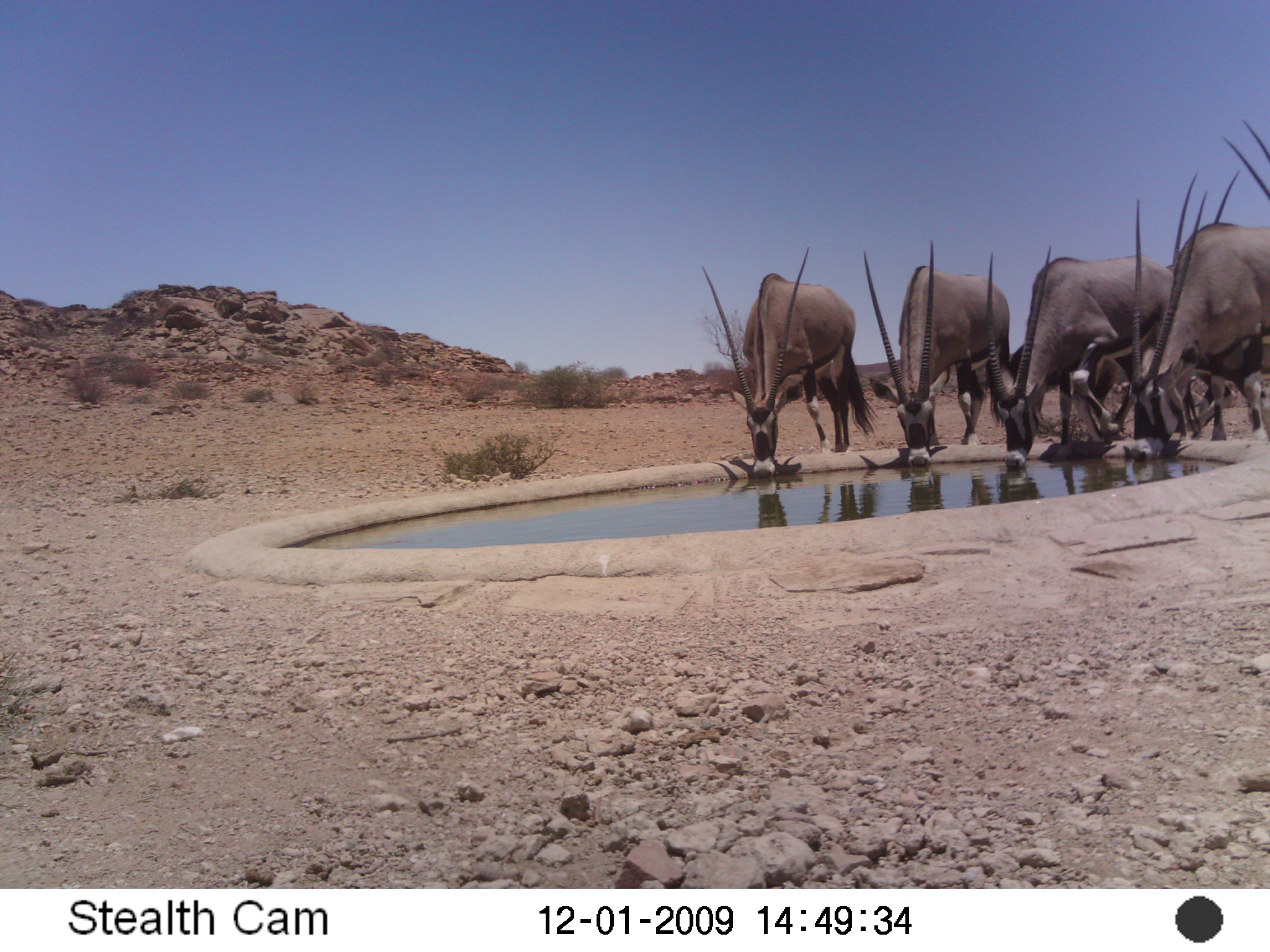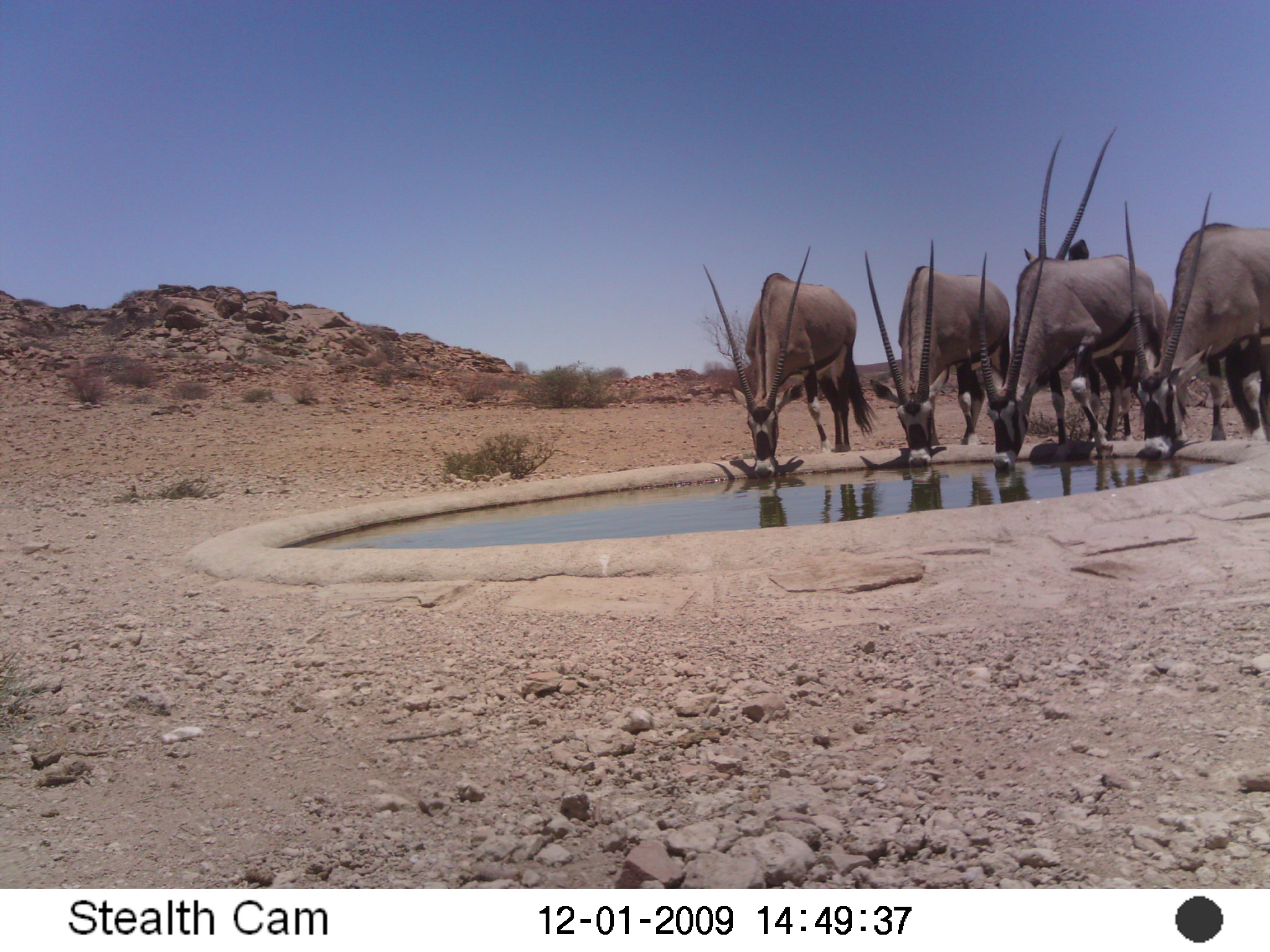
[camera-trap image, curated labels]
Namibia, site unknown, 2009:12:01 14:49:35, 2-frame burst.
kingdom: Animalia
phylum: Chordata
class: Mammalia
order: Artiodactyla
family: Bovidae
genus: Oryx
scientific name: Oryx gazella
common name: gemsbok